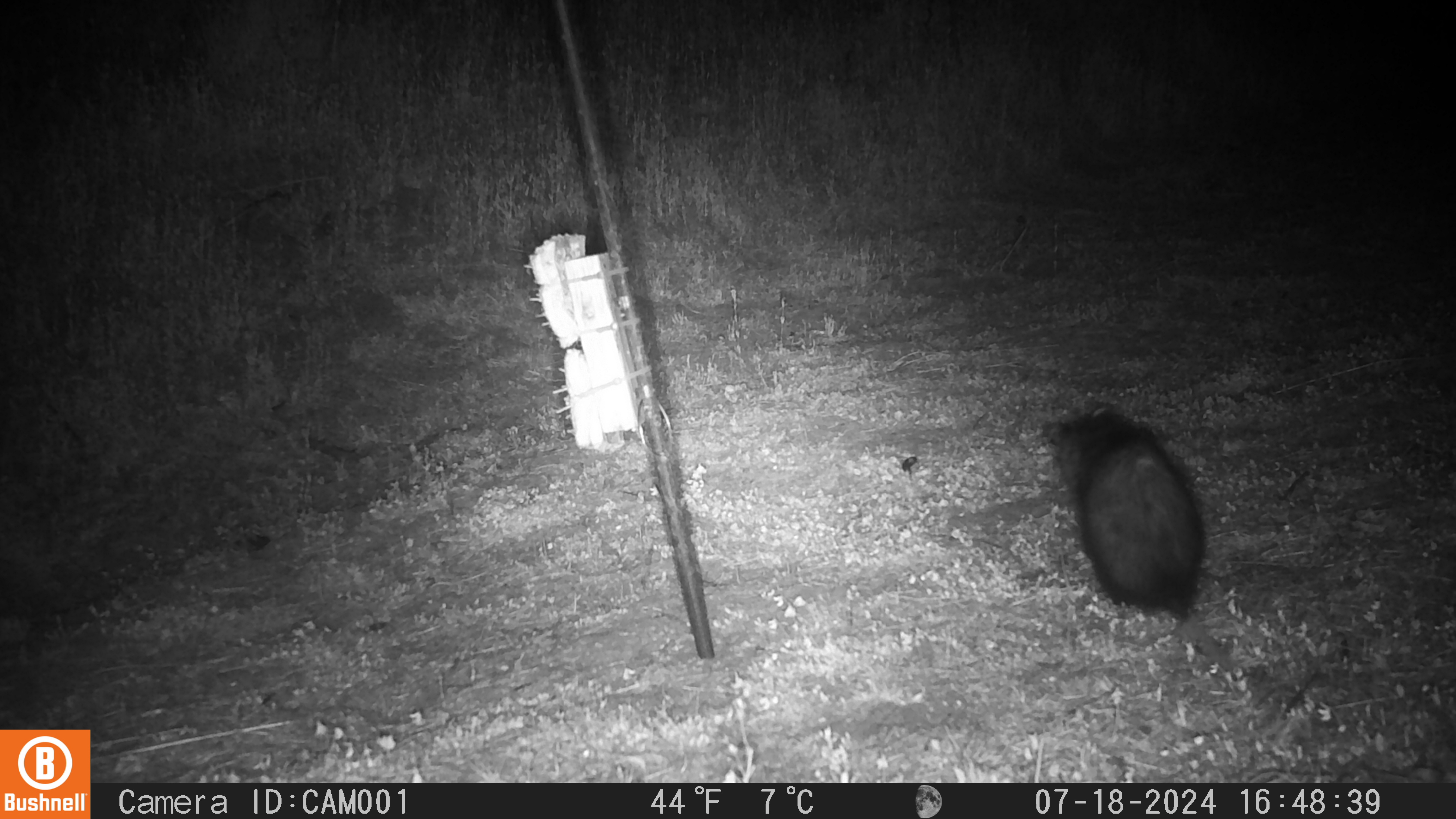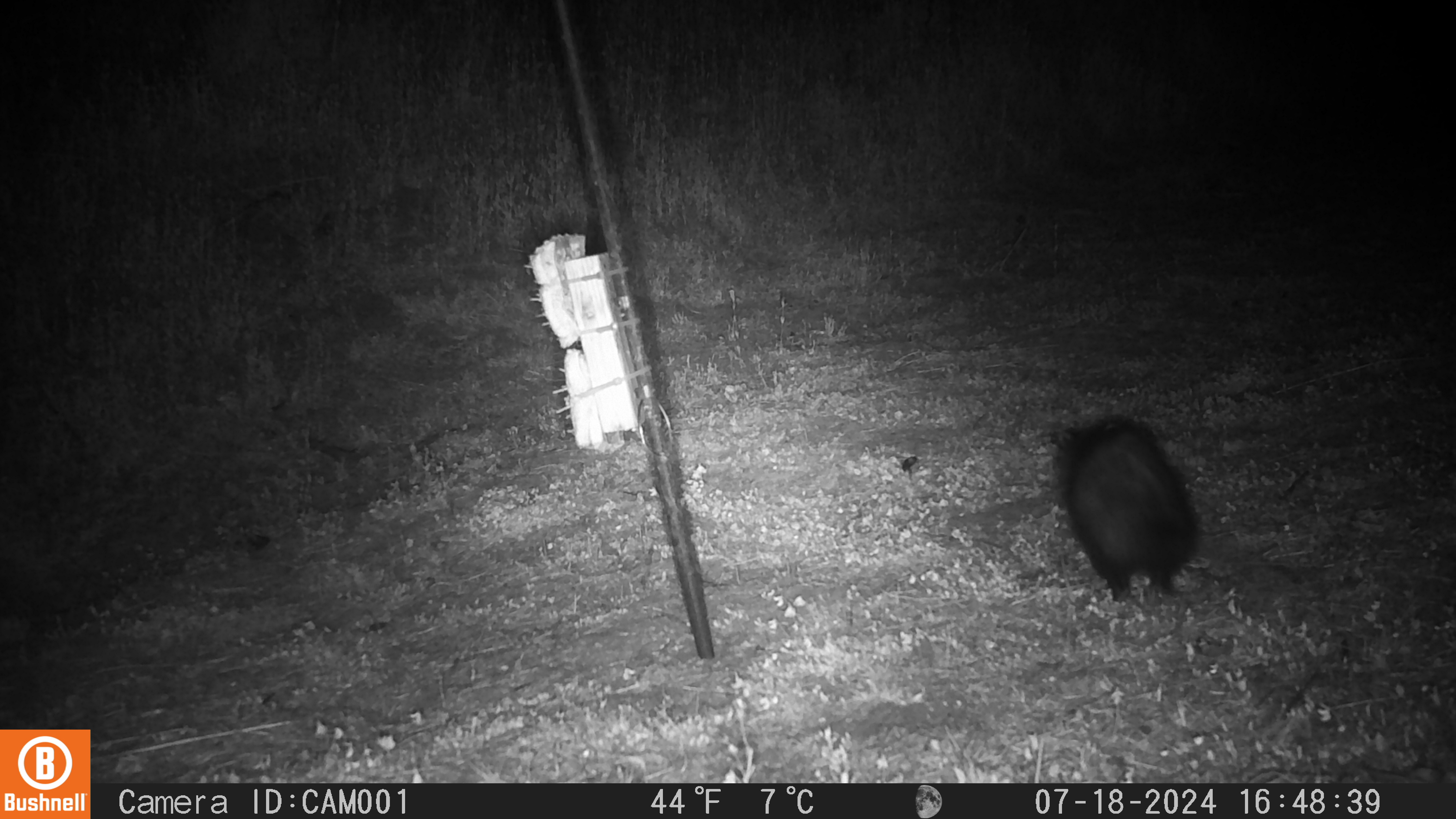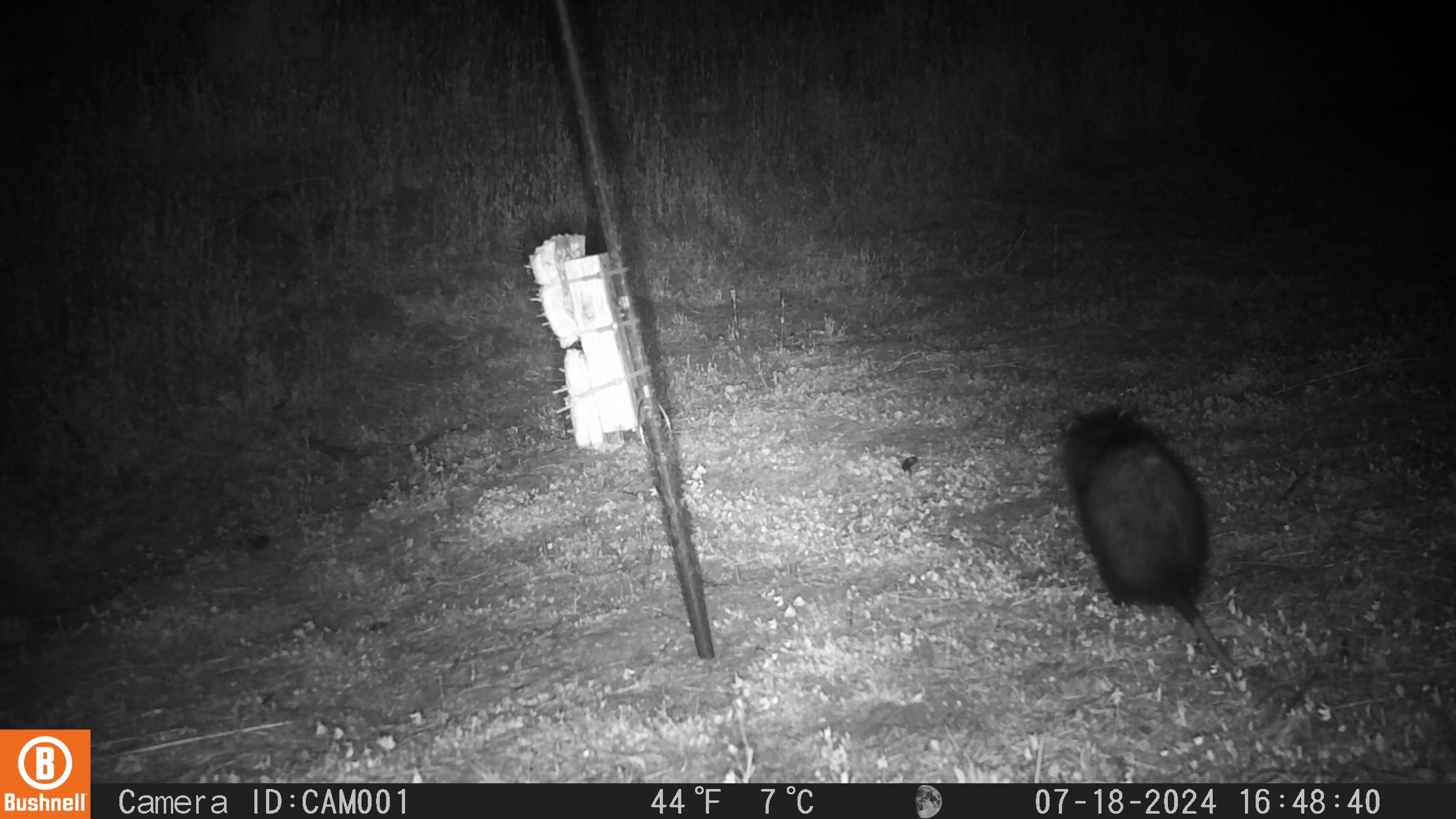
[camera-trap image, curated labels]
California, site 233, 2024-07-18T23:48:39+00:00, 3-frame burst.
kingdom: Animalia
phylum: Chordata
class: Mammalia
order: Didelphimorphia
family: Didelphidae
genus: Didelphis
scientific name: Didelphis virginiana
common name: virginia opossum